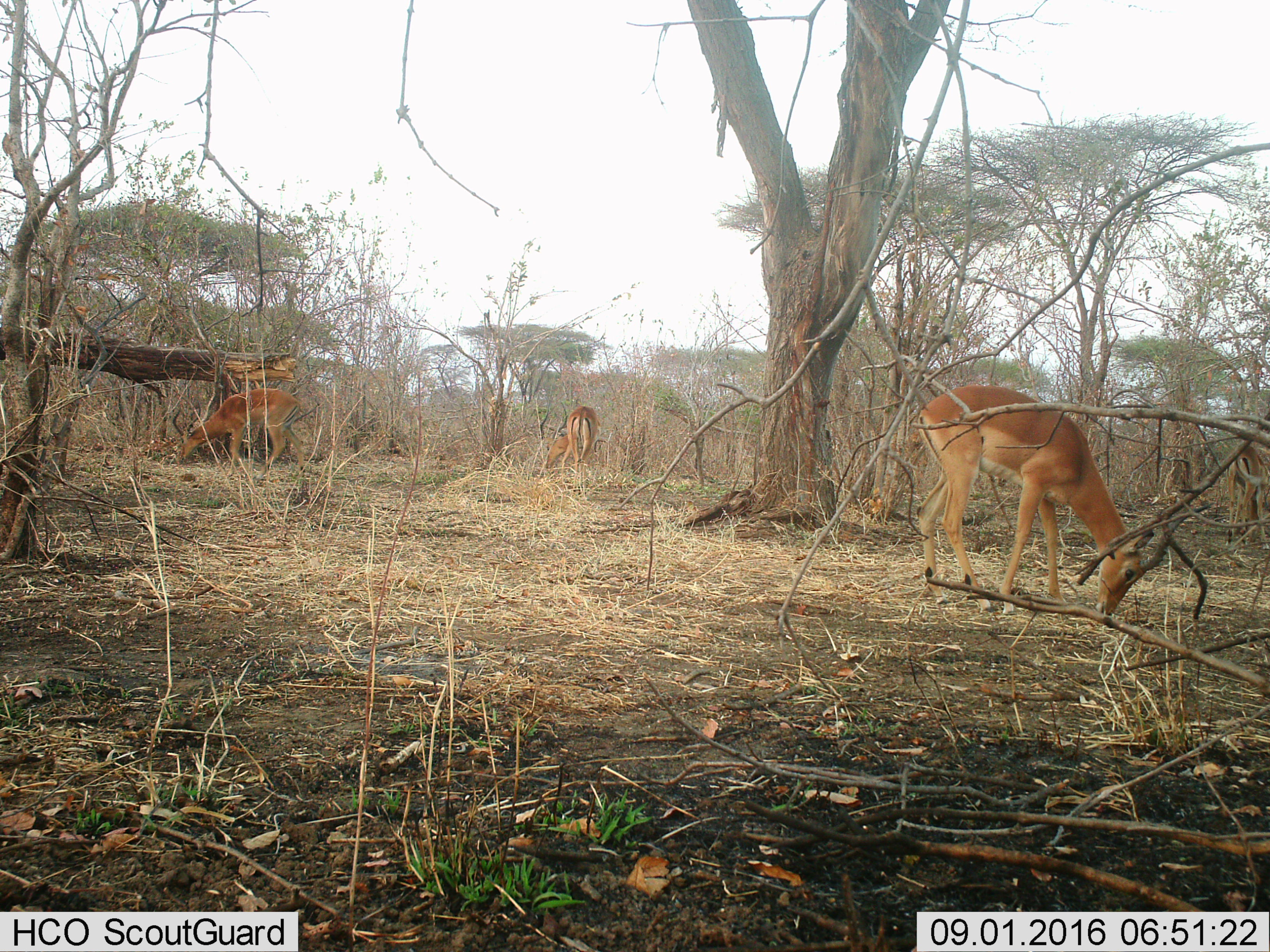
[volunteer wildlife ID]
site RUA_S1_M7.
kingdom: Animalia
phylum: Chordata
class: Mammalia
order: Artiodactyla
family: Bovidae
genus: Aepyceros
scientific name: Aepyceros melampus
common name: impala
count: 4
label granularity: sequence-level